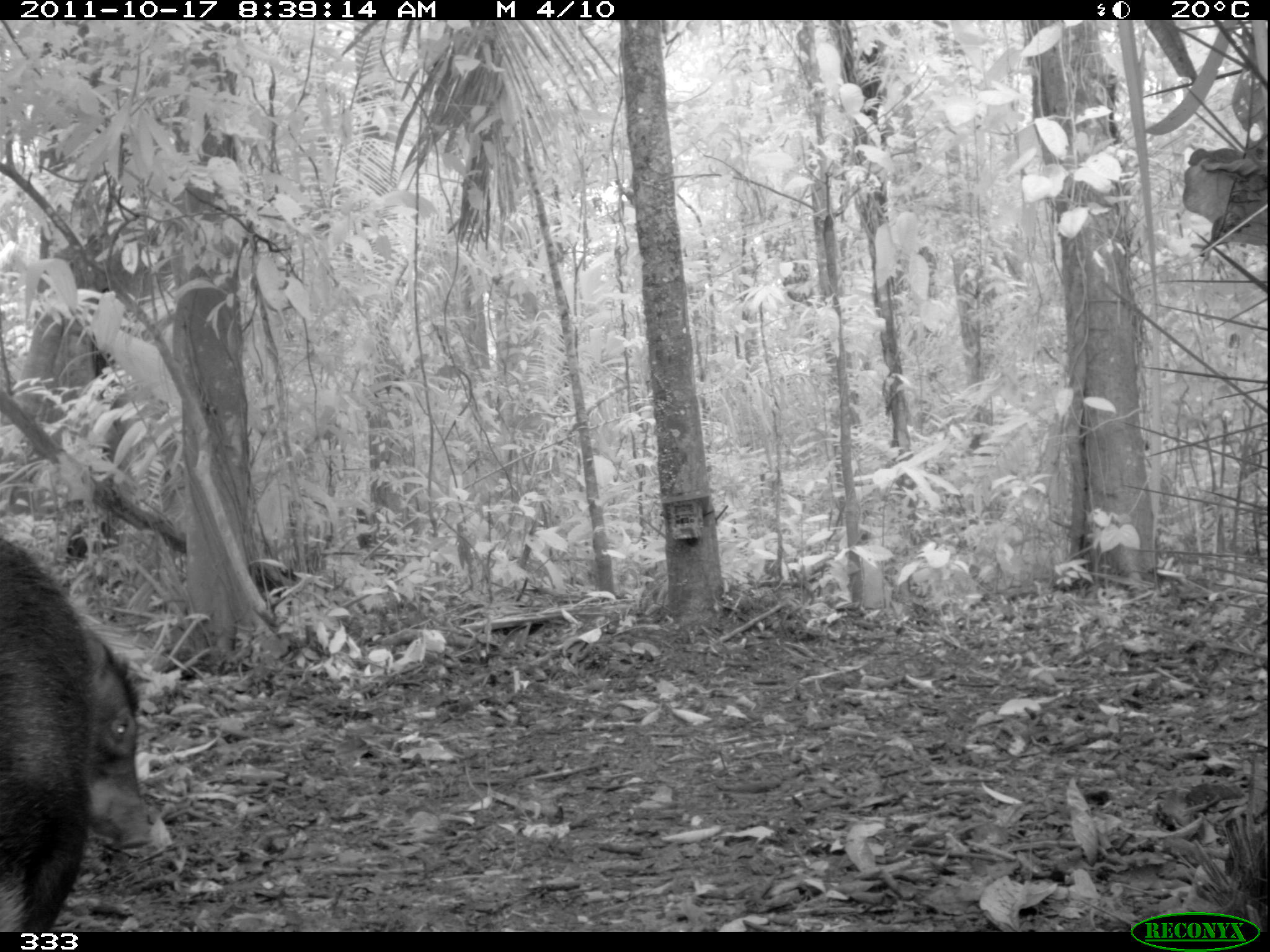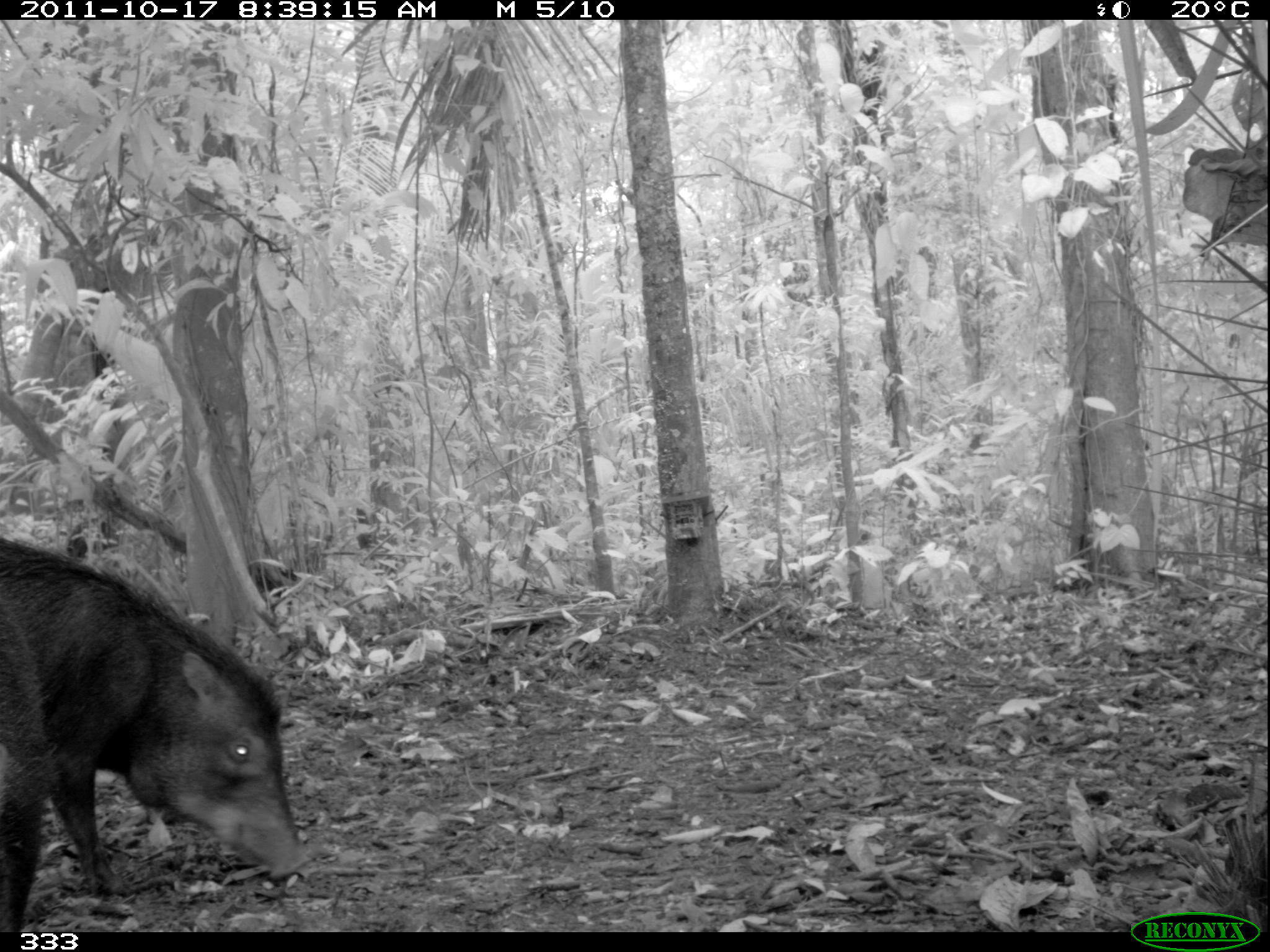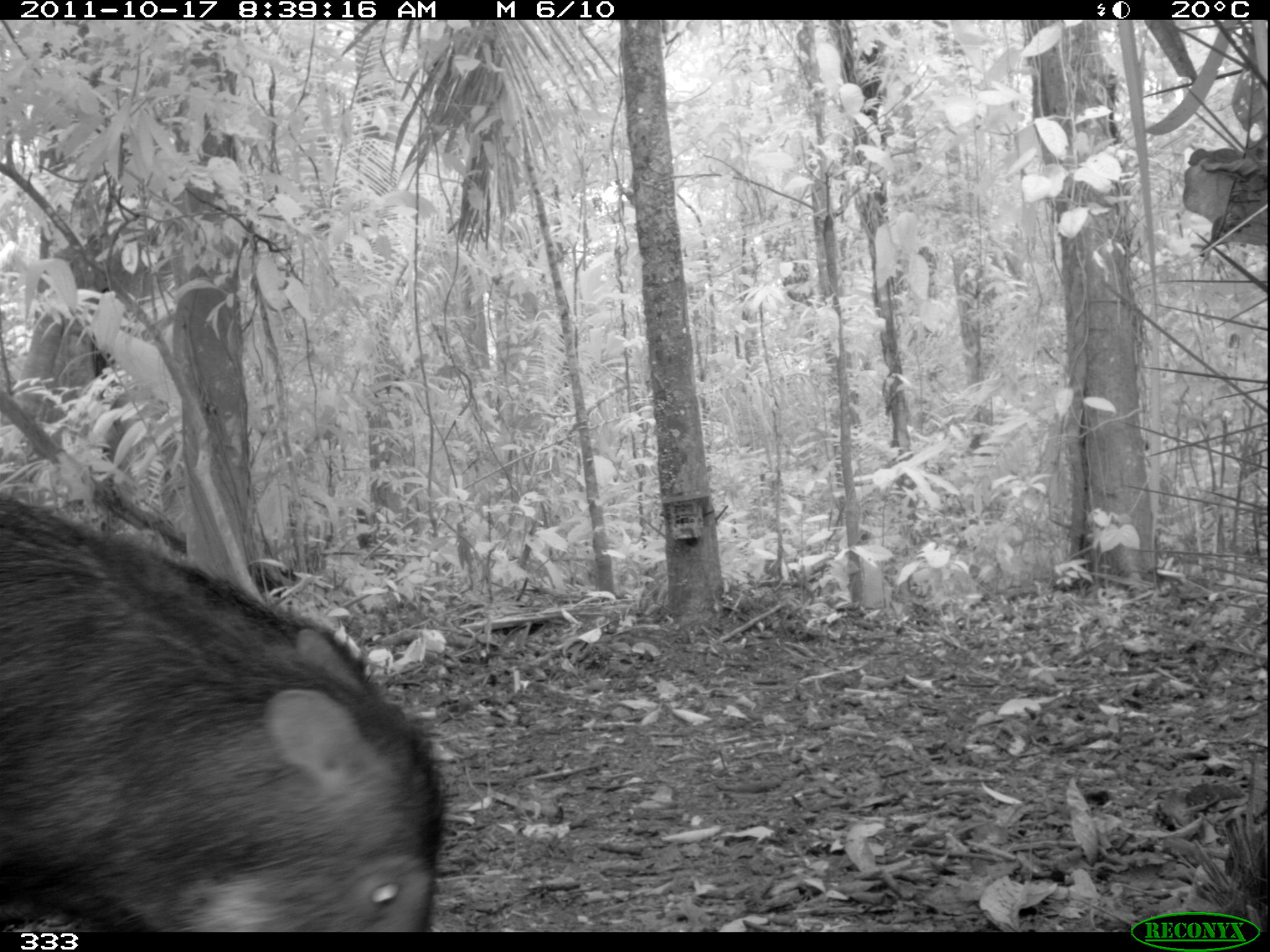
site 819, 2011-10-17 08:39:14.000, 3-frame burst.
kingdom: Animalia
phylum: Chordata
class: Mammalia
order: Artiodactyla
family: Tayassuidae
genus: Tayassu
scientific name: Tayassu pecari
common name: white-lipped peccary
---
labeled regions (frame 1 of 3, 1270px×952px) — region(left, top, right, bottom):
tayassu pecari: region(0, 535, 156, 933)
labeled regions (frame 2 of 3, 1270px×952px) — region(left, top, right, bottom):
tayassu pecari: region(0, 541, 307, 882); region(0, 591, 51, 929)